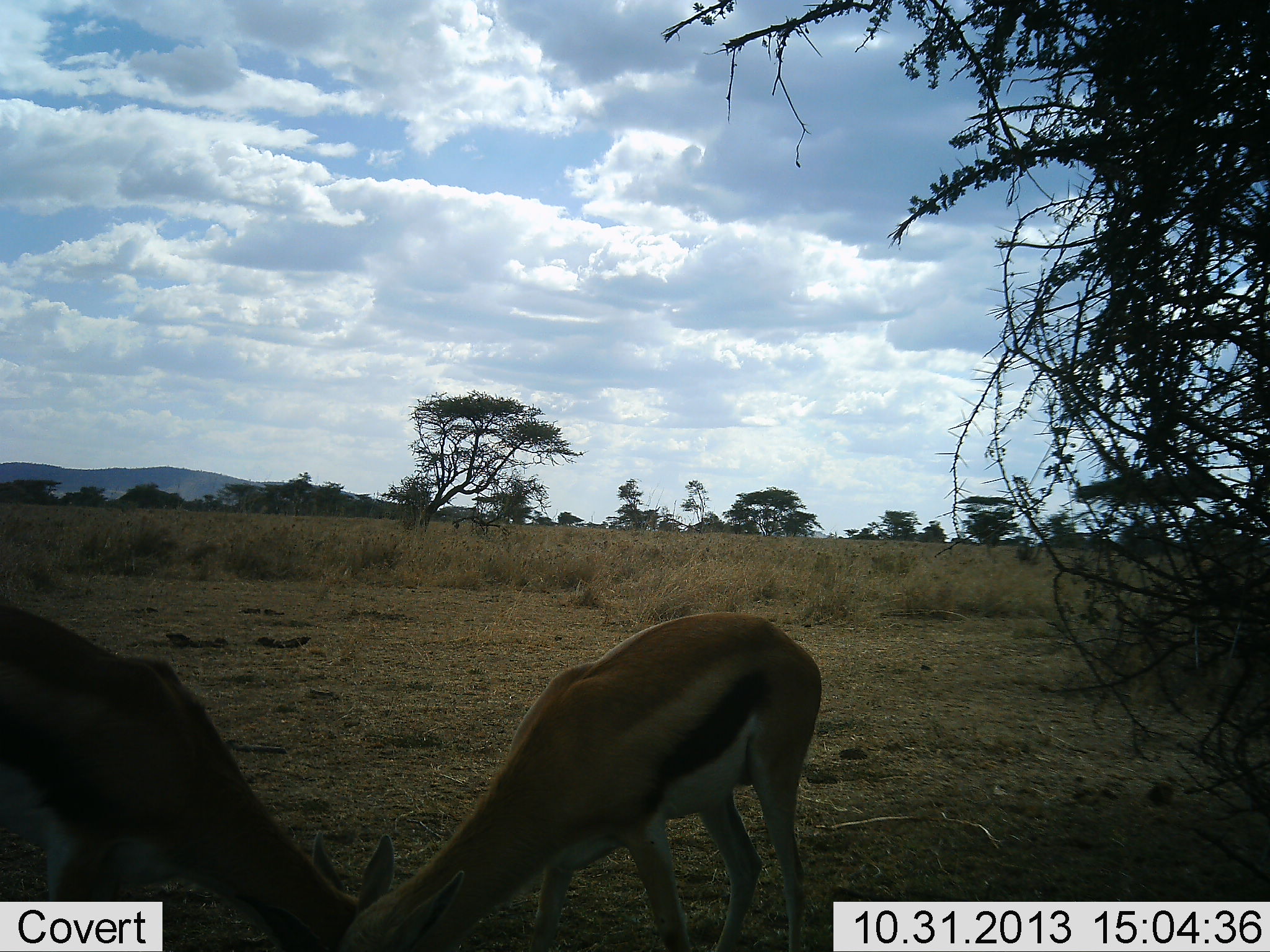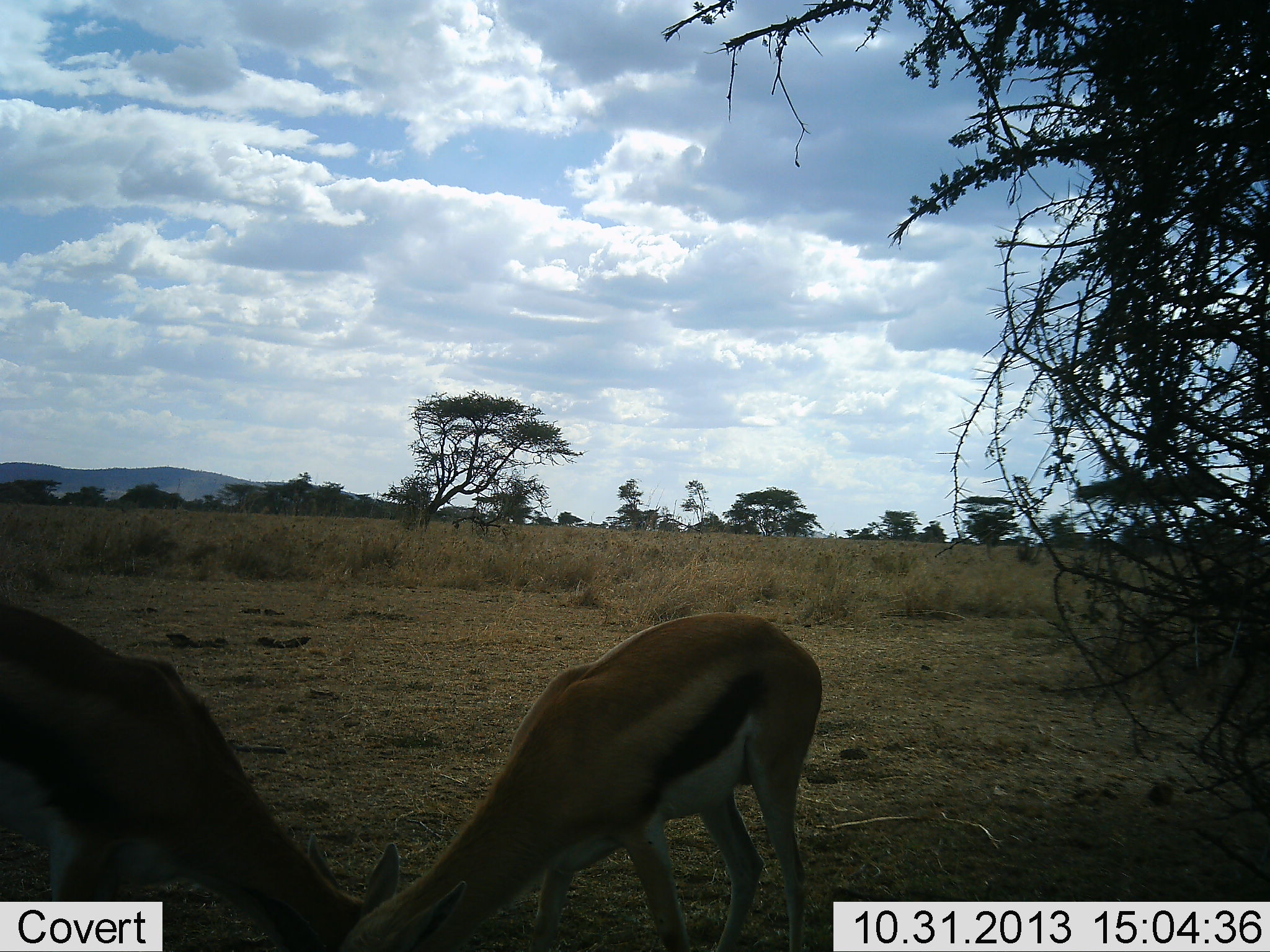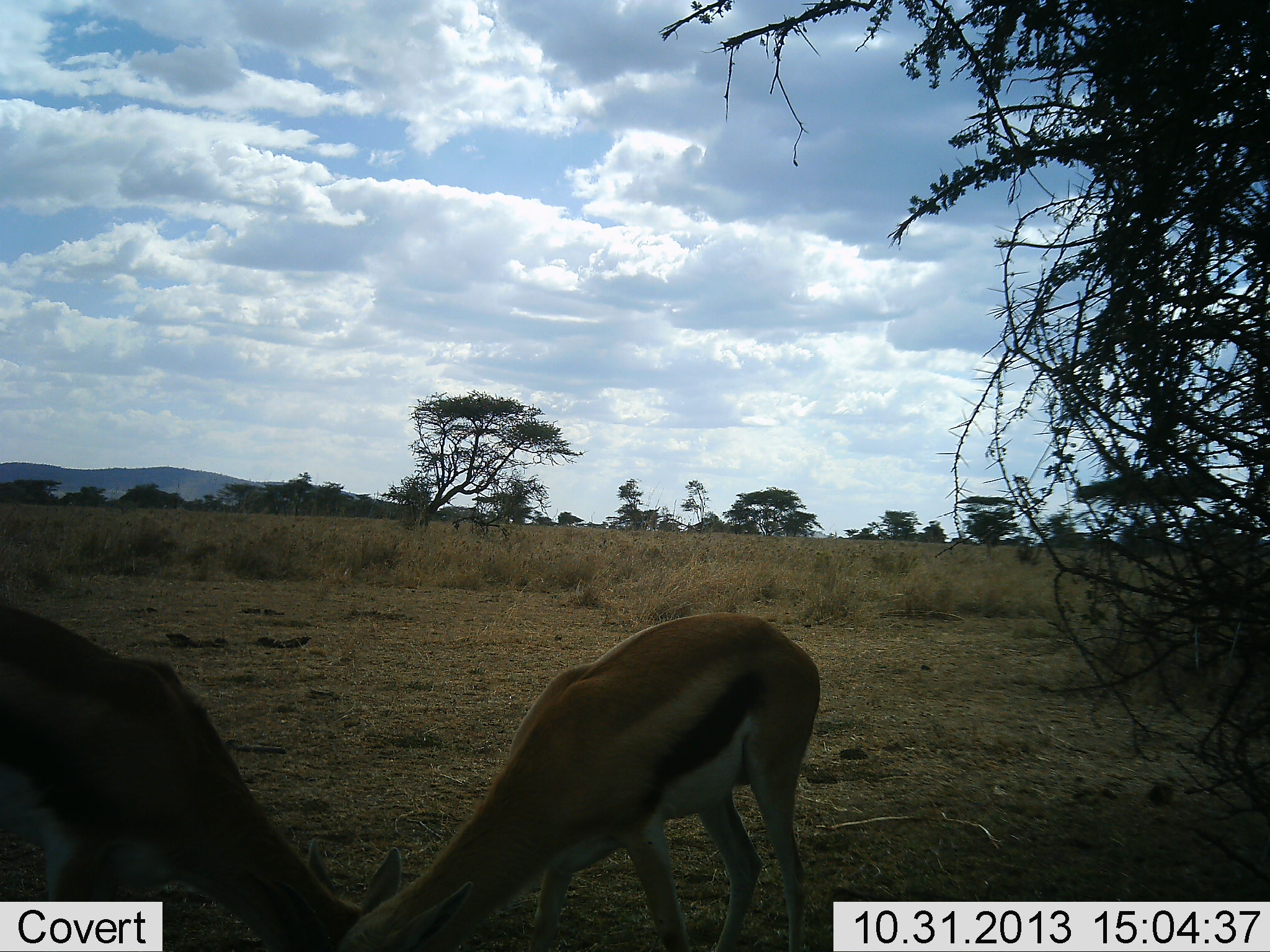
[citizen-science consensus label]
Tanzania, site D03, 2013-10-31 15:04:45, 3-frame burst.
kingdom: Animalia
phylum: Chordata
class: Mammalia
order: Artiodactyla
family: Bovidae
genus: Eudorcas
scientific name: Eudorcas thomsonii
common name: thomson's gazelle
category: gazellethomsons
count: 2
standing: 10%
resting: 0%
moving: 0%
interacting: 0%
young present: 0%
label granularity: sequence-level